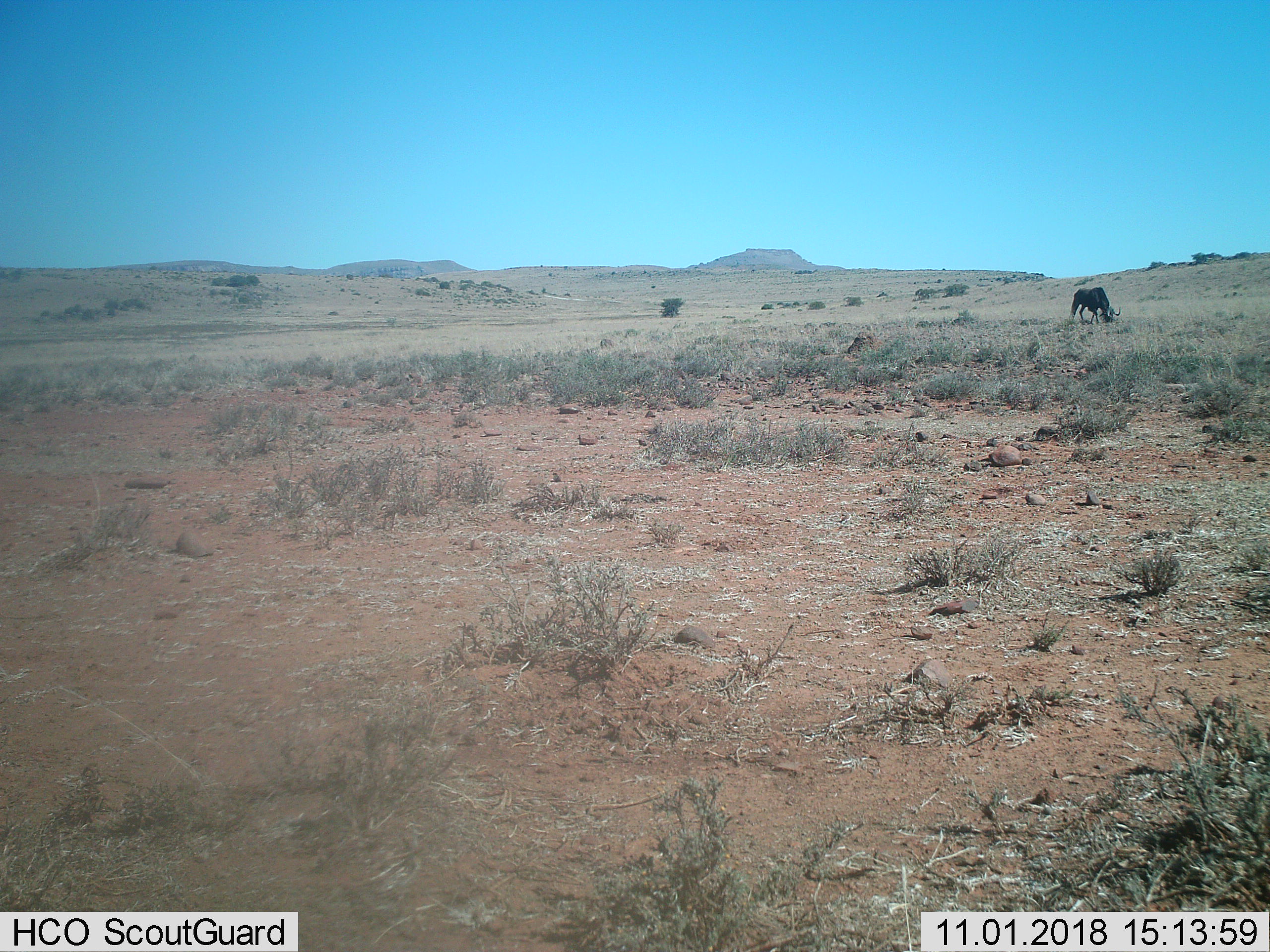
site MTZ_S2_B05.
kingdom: Animalia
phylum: Chordata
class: Mammalia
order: Artiodactyla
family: Bovidae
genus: Connochaetes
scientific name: Connochaetes gnou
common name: black wildebeest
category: wildebeestblack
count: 1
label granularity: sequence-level